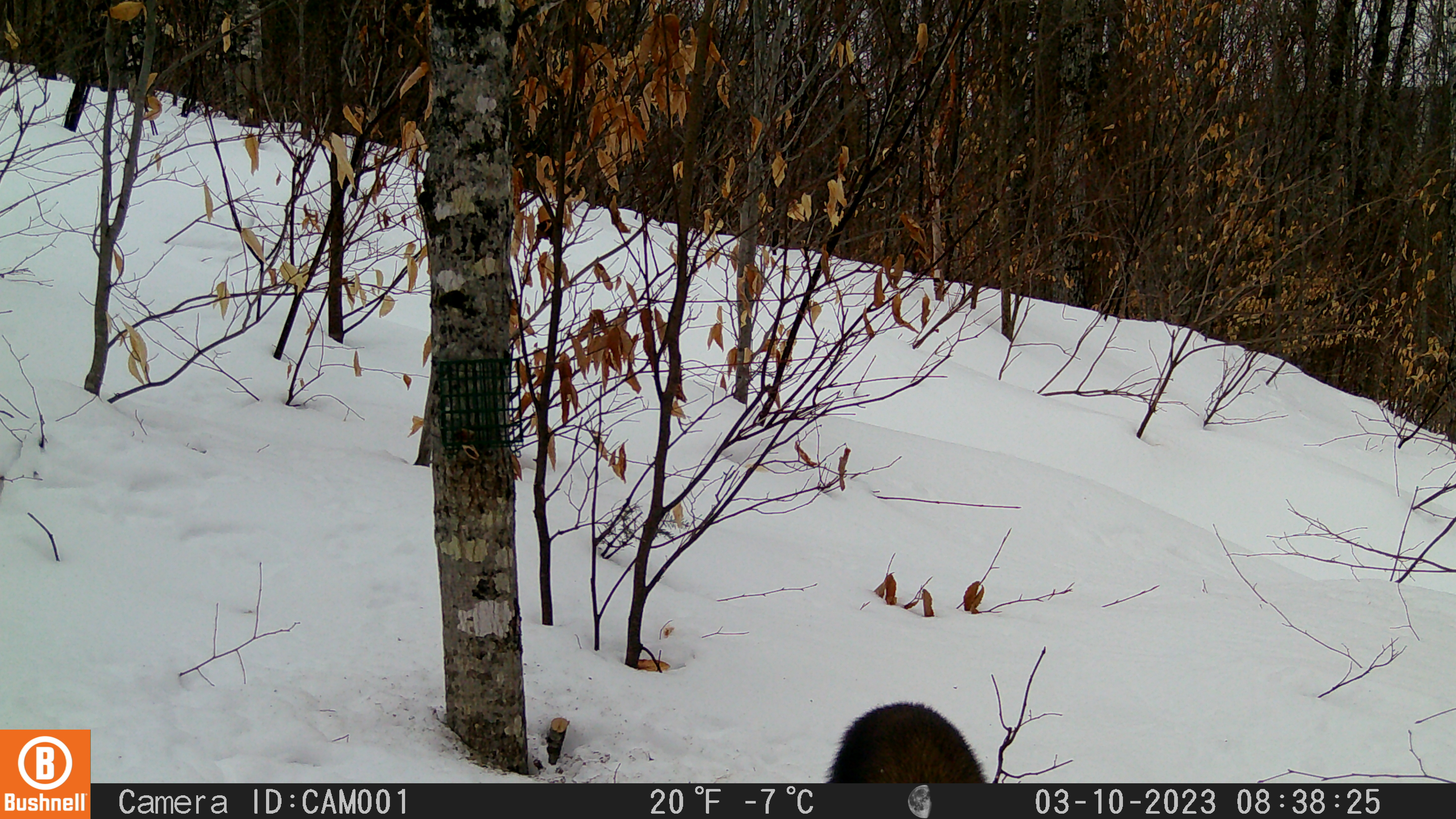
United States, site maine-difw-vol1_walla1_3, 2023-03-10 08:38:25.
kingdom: Animalia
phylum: Chordata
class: Mammalia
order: Carnivora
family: Mustelidae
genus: Pekania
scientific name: Pekania pennanti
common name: fisher